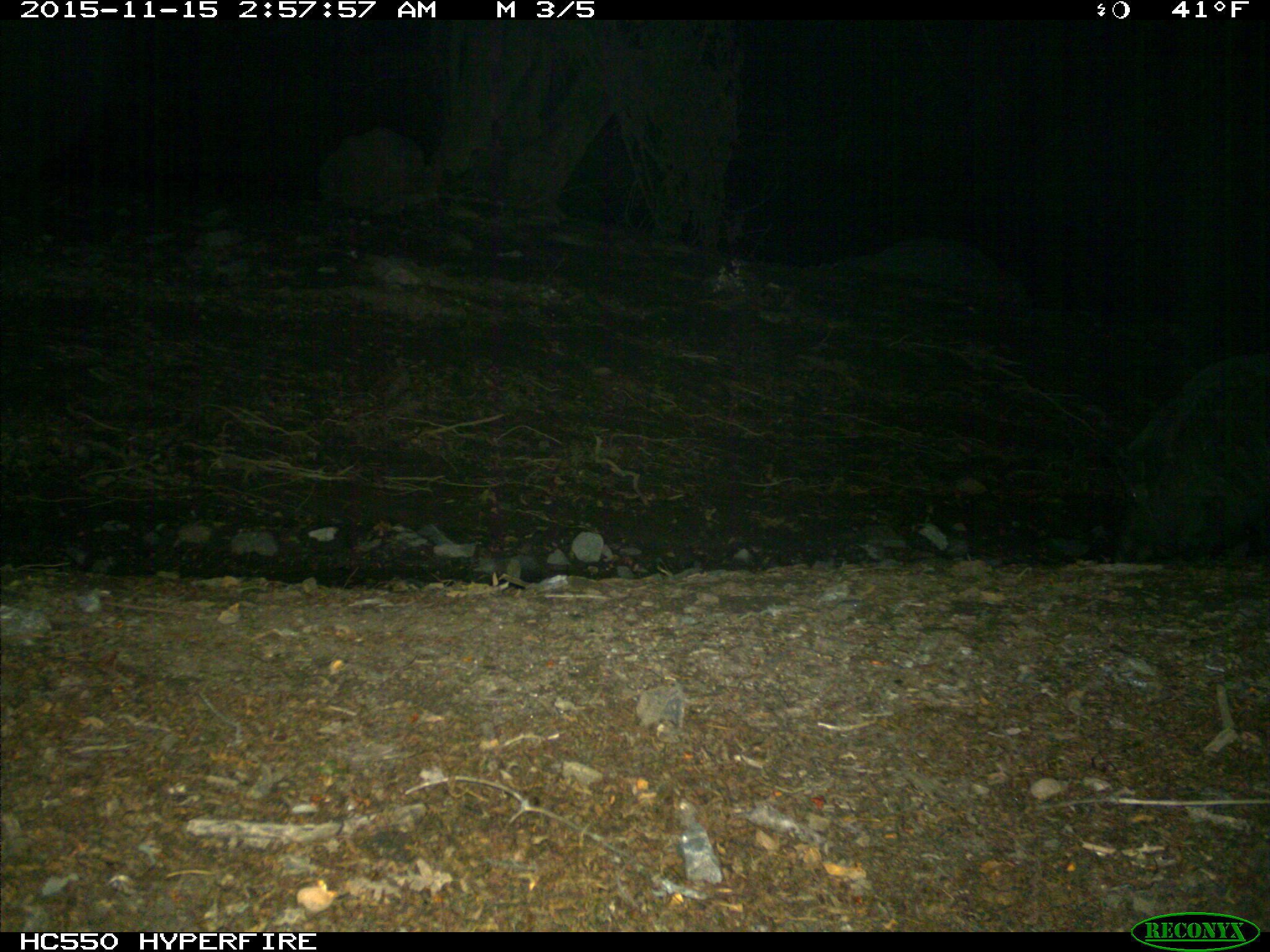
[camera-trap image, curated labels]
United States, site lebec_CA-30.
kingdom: Animalia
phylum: Chordata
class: Mammalia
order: Artiodactyla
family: Suidae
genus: Sus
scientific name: Sus scrofa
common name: wild boar